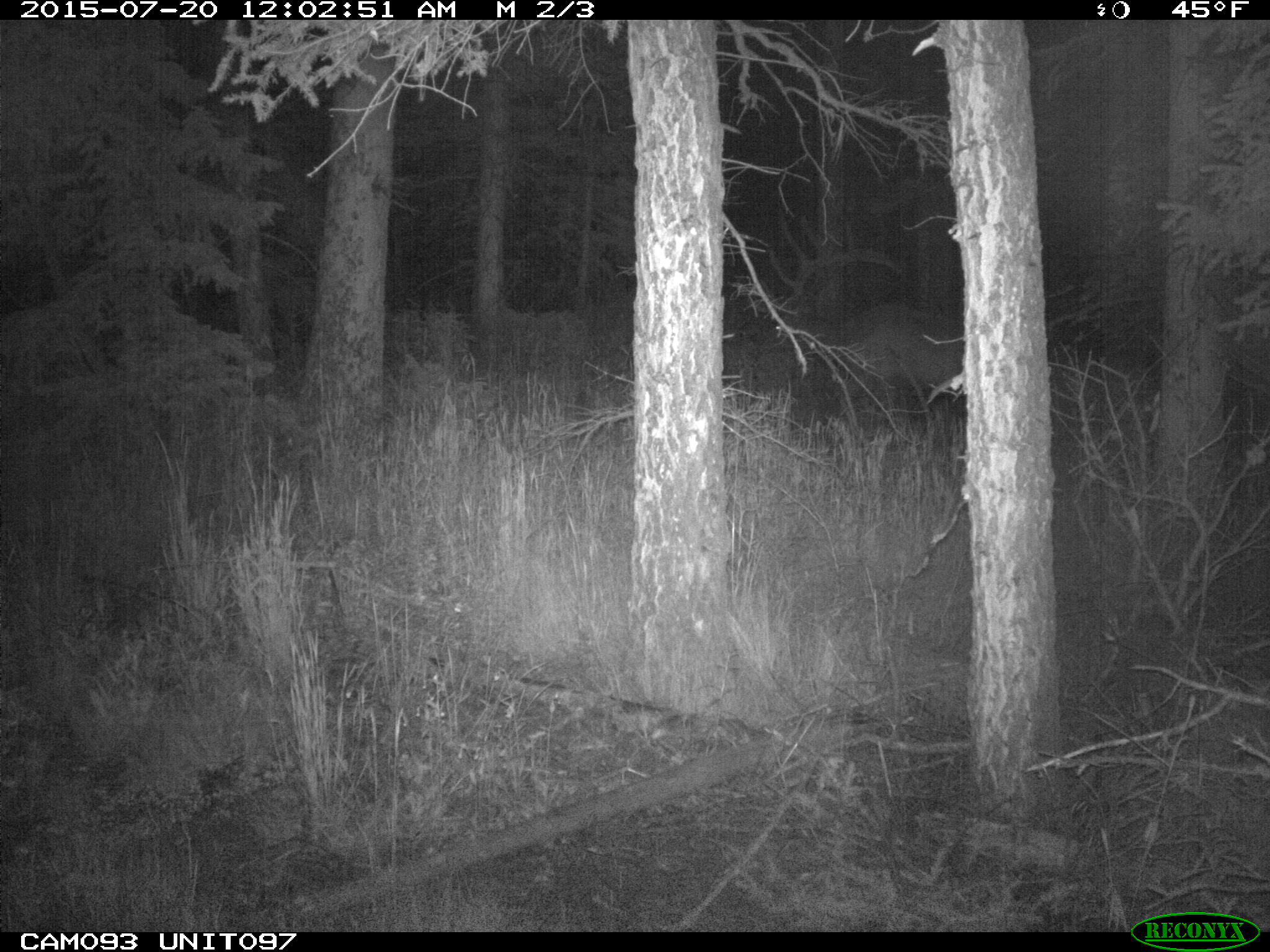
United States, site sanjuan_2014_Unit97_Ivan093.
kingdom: Animalia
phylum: Chordata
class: Mammalia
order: Artiodactyla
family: Cervidae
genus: Cervus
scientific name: Cervus elaphus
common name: red deer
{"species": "Cervus elaphus (red deer)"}